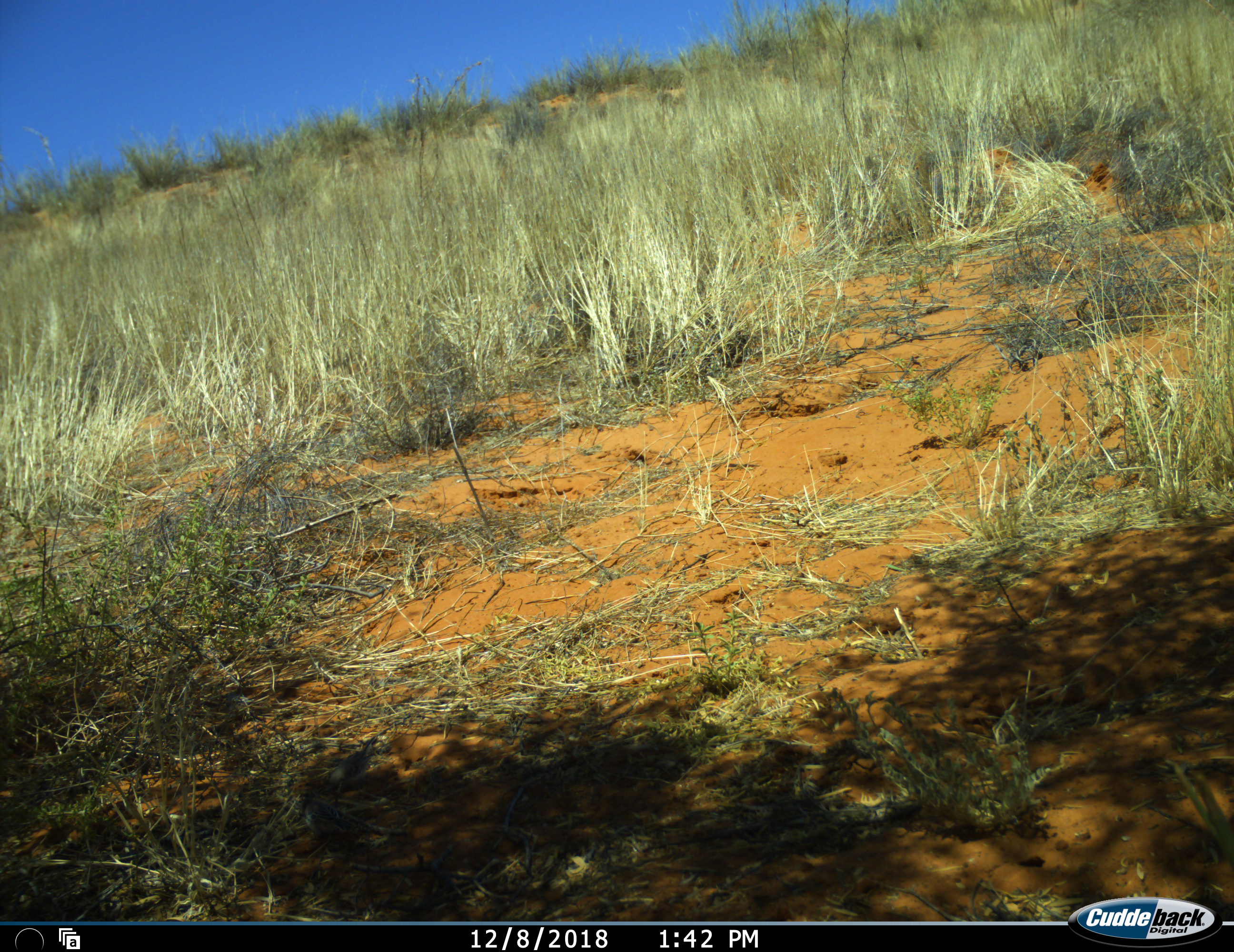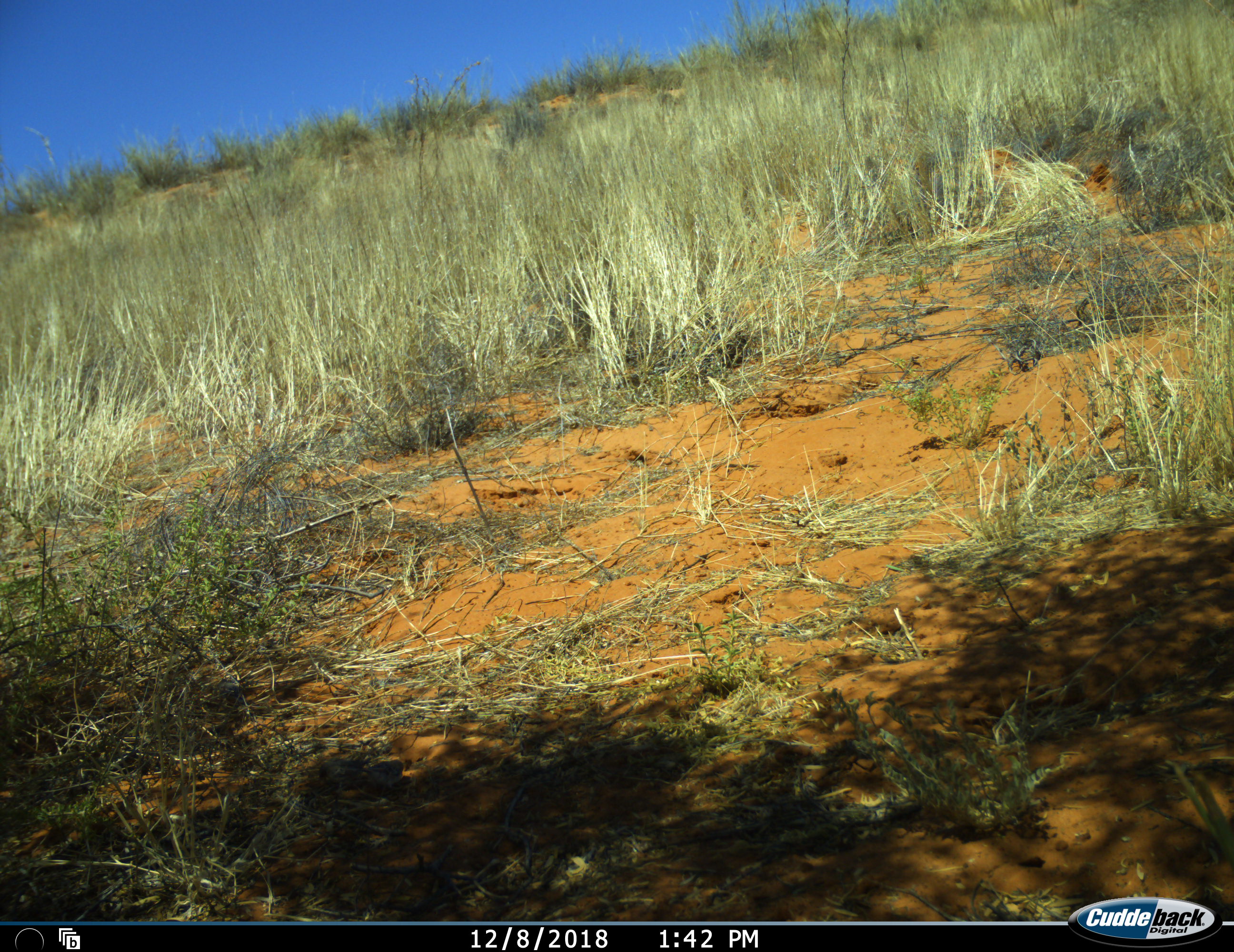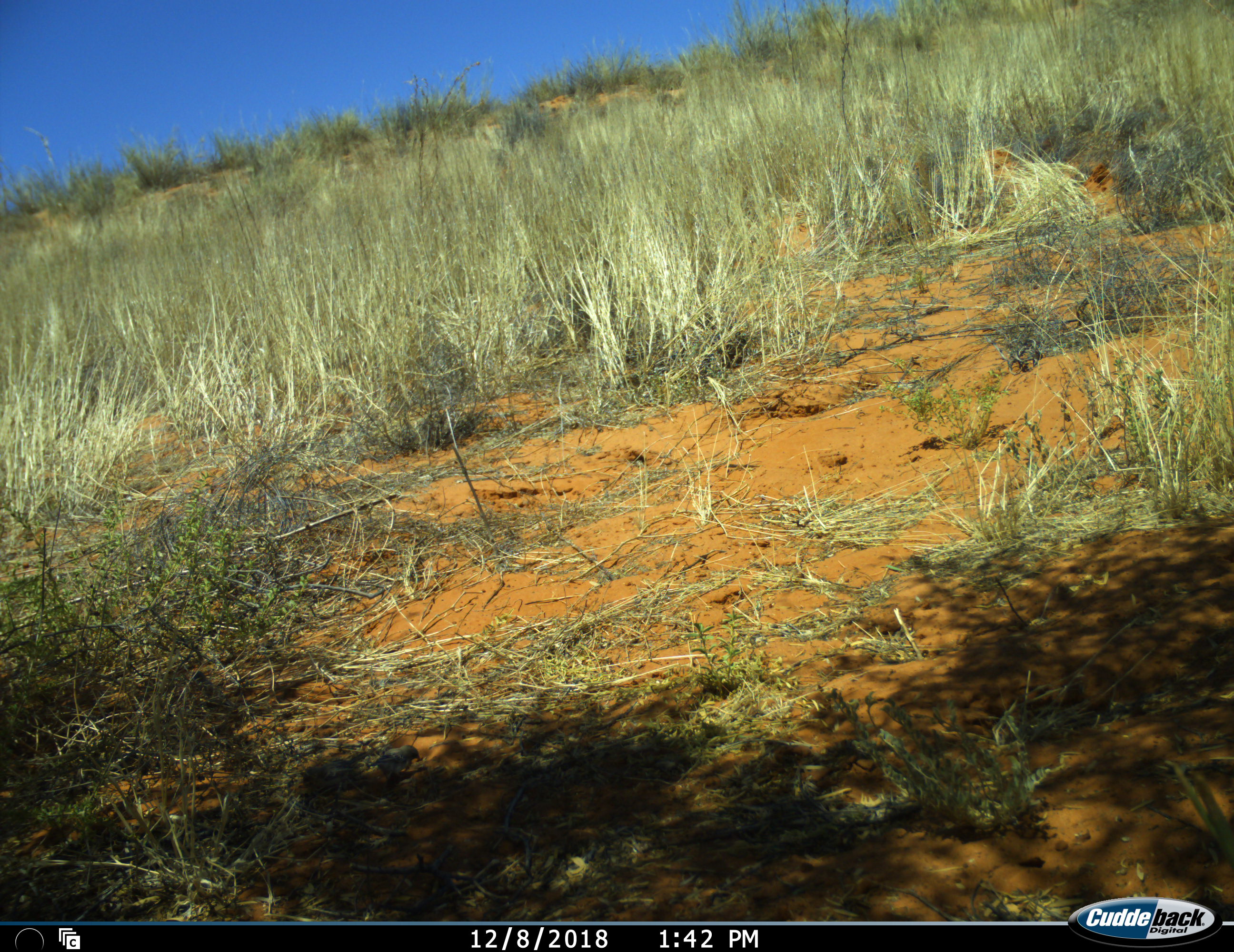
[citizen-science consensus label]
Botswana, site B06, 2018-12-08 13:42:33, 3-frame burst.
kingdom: Animalia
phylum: Chordata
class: Aves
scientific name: Aves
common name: bird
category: birdother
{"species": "birdother (bird) (Aves)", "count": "3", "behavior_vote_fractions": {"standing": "0%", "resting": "0%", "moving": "60%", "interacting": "0%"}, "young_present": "0%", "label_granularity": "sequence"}